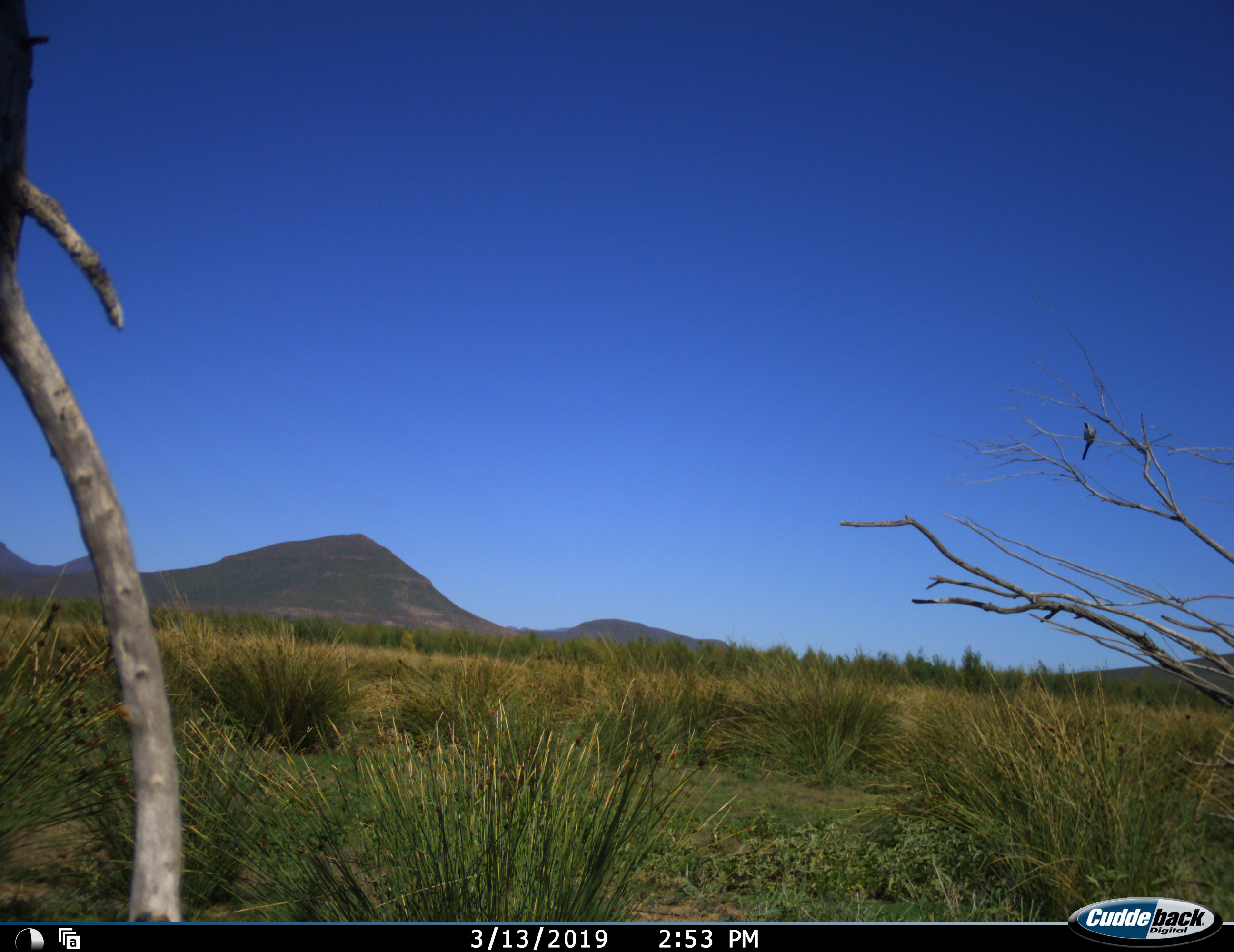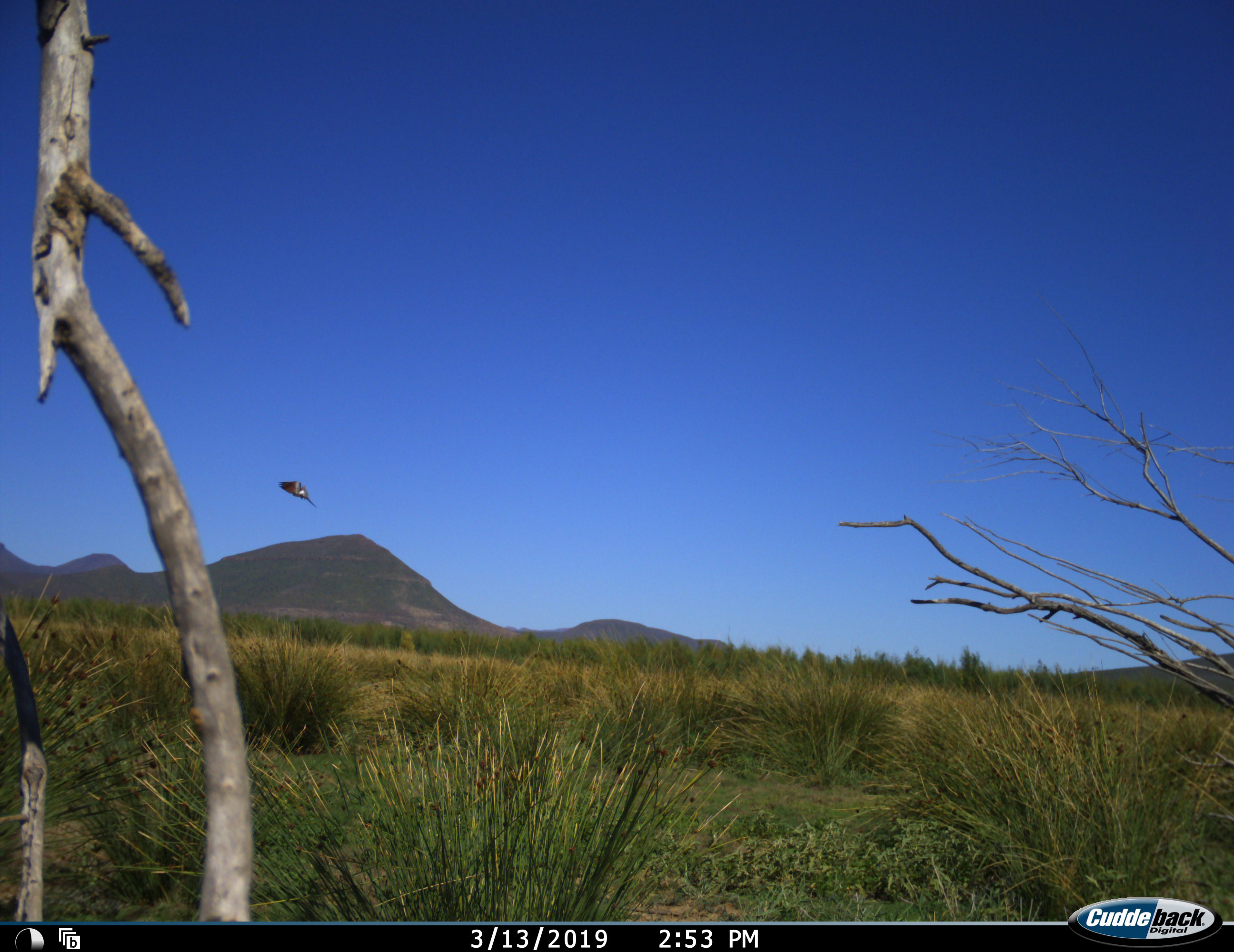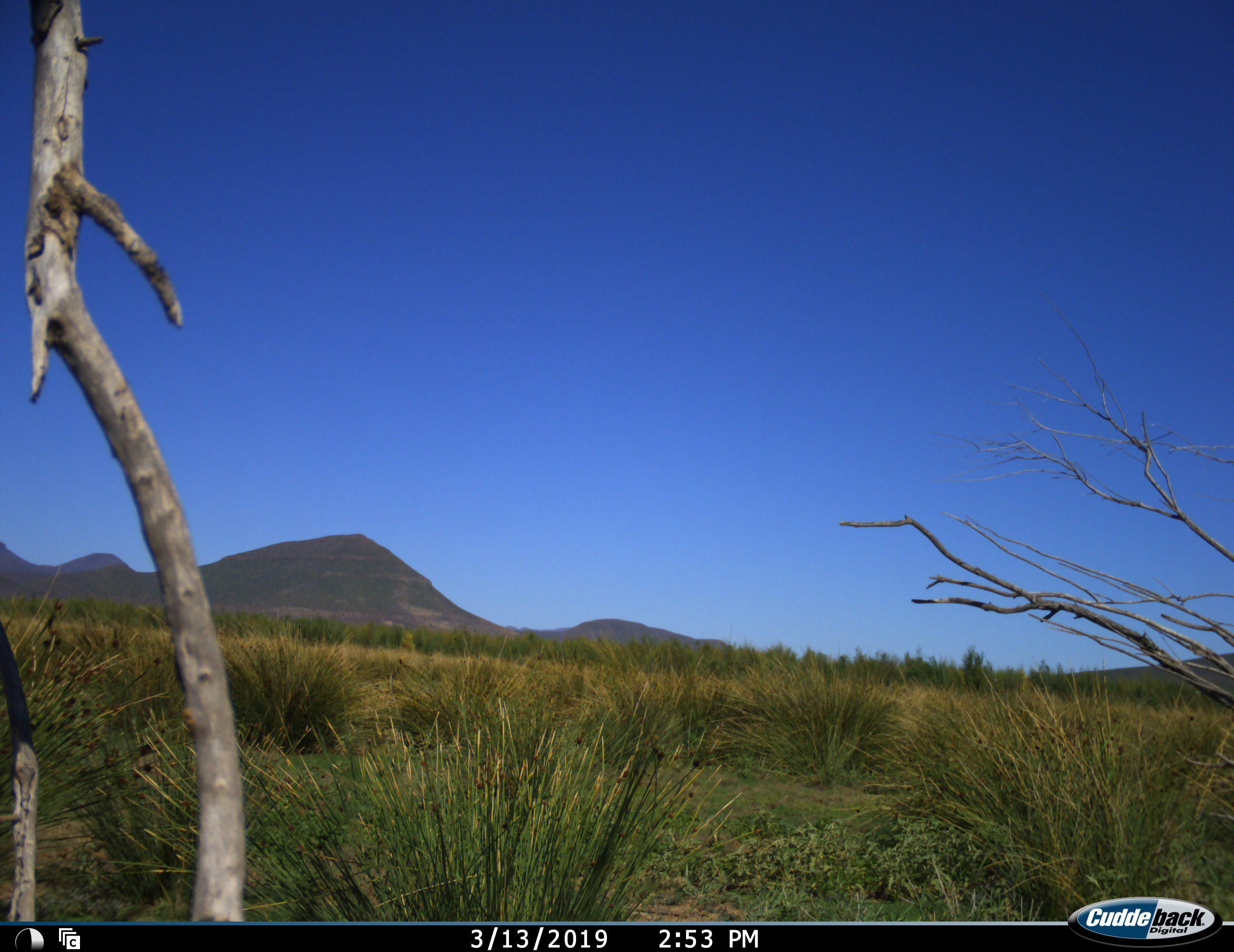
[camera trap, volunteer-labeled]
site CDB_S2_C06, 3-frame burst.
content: unidentified animal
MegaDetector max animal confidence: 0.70